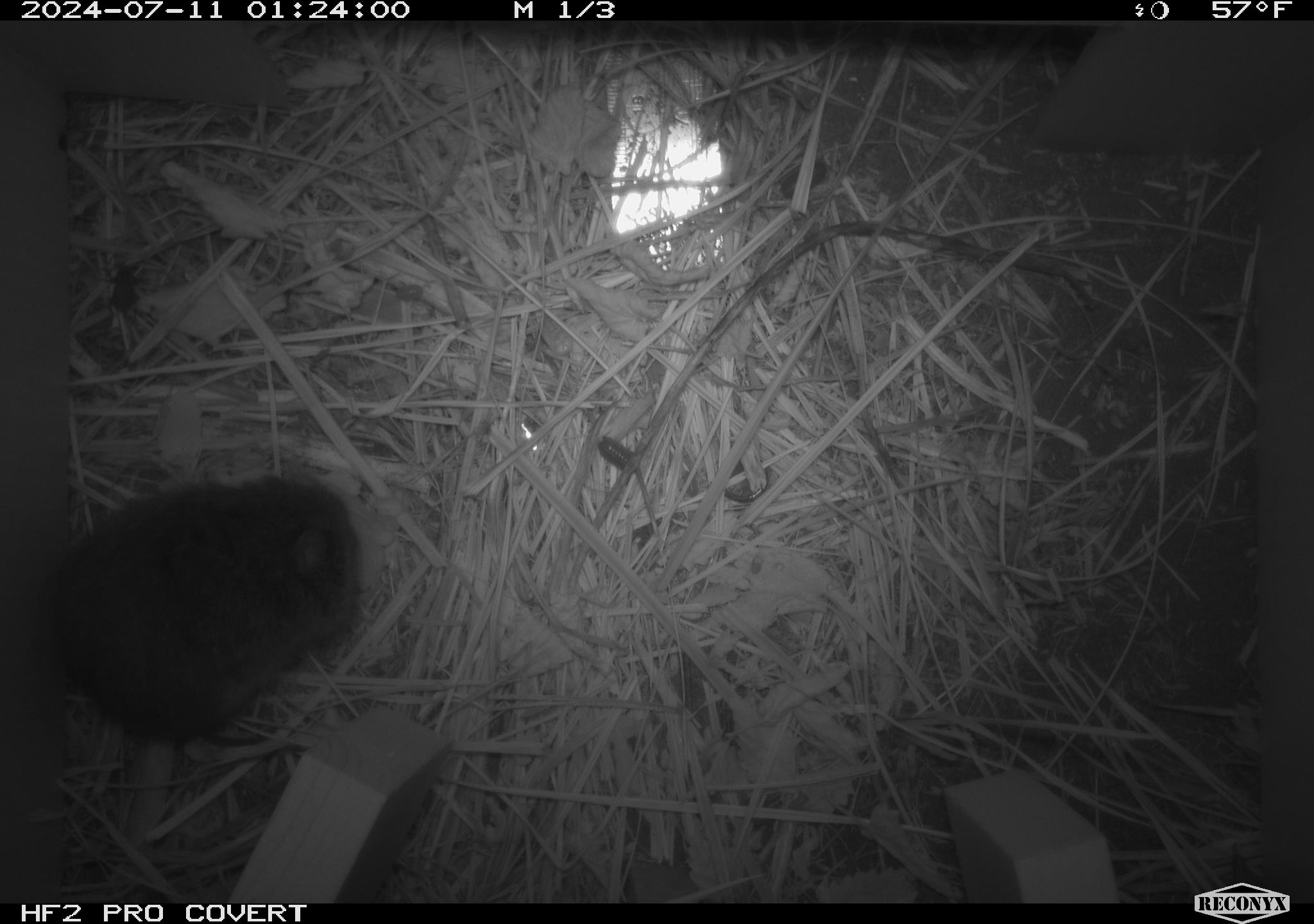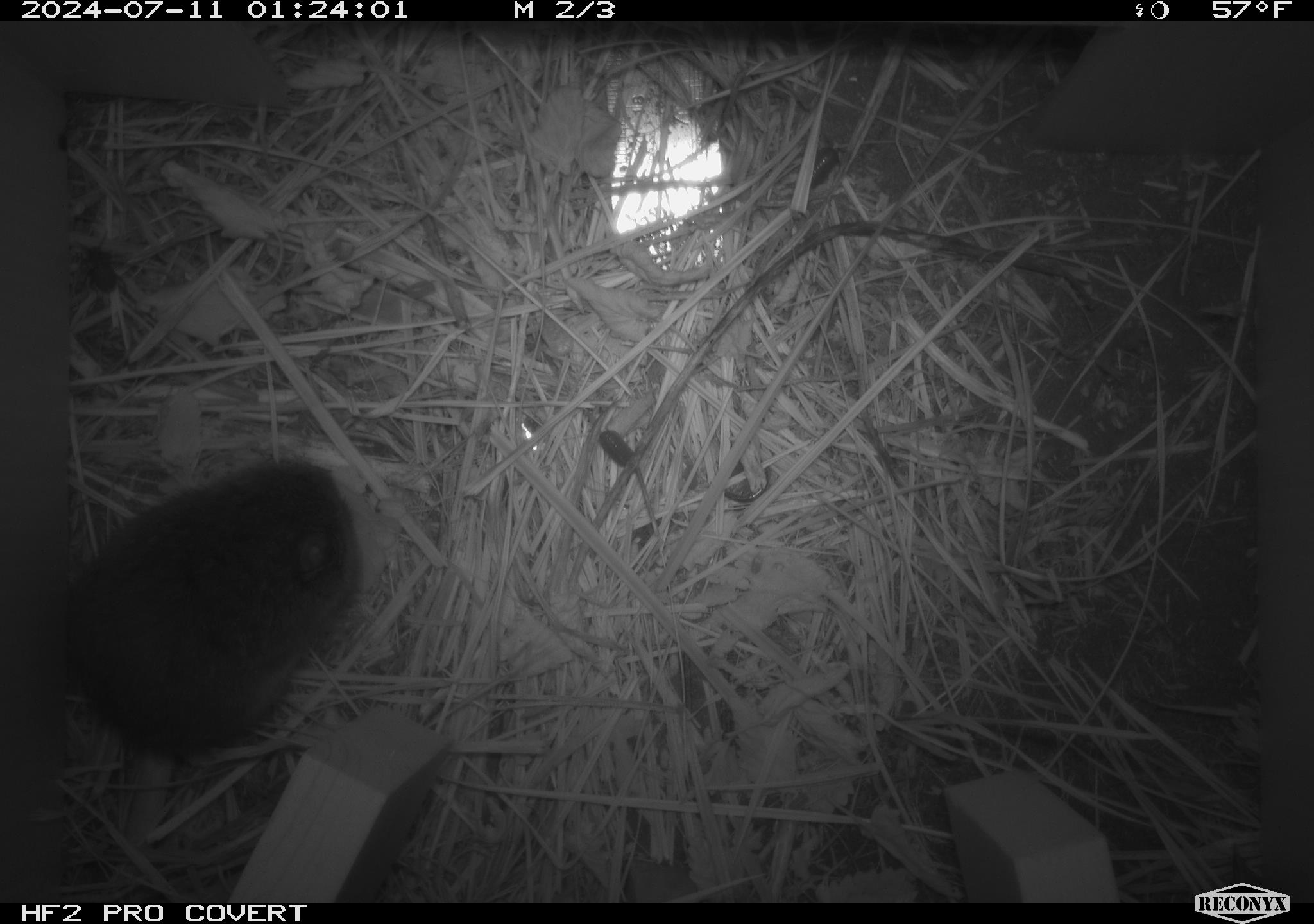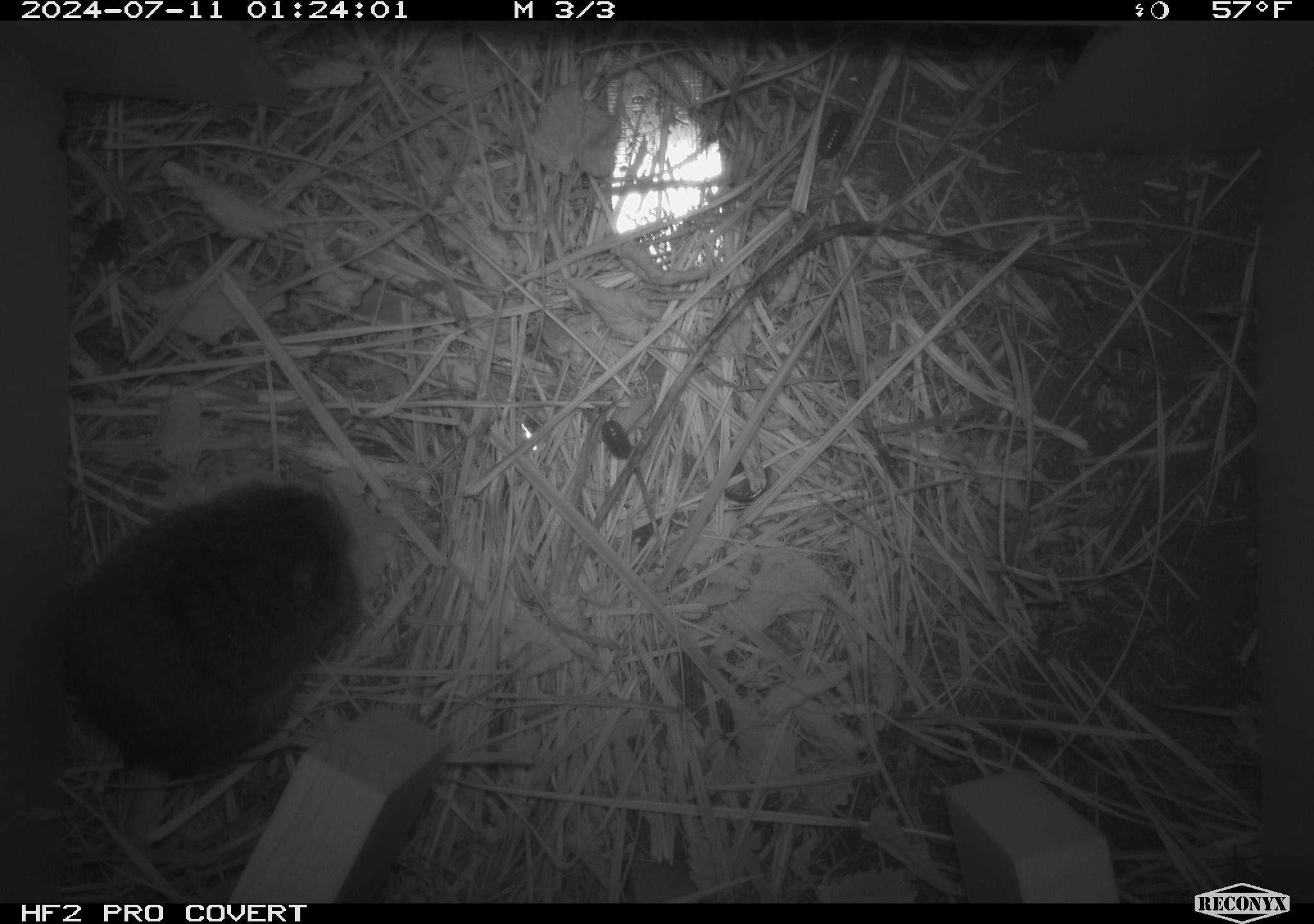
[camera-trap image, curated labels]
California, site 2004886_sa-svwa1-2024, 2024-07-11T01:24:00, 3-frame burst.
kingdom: Animalia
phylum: Chordata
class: Mammalia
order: Rodentia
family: Cricetidae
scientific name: Arvicolinae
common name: voles, lemmings, and muskrats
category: arvicolinae subfamily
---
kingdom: Animalia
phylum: Arthropoda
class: Malacostraca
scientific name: Malacostraca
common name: amphipods, crabs, isopods, krill, lobsters and shrimps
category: malacostracan